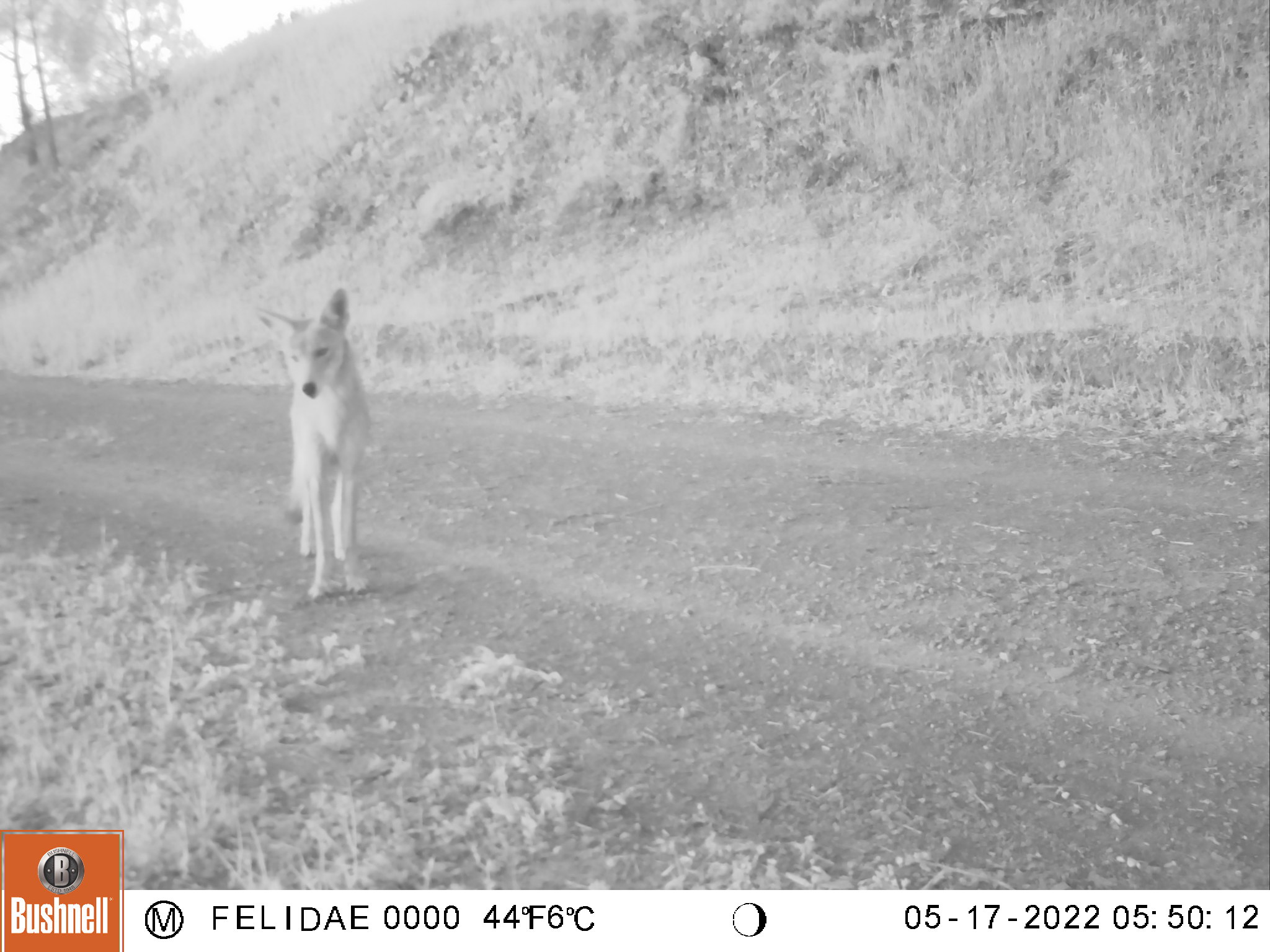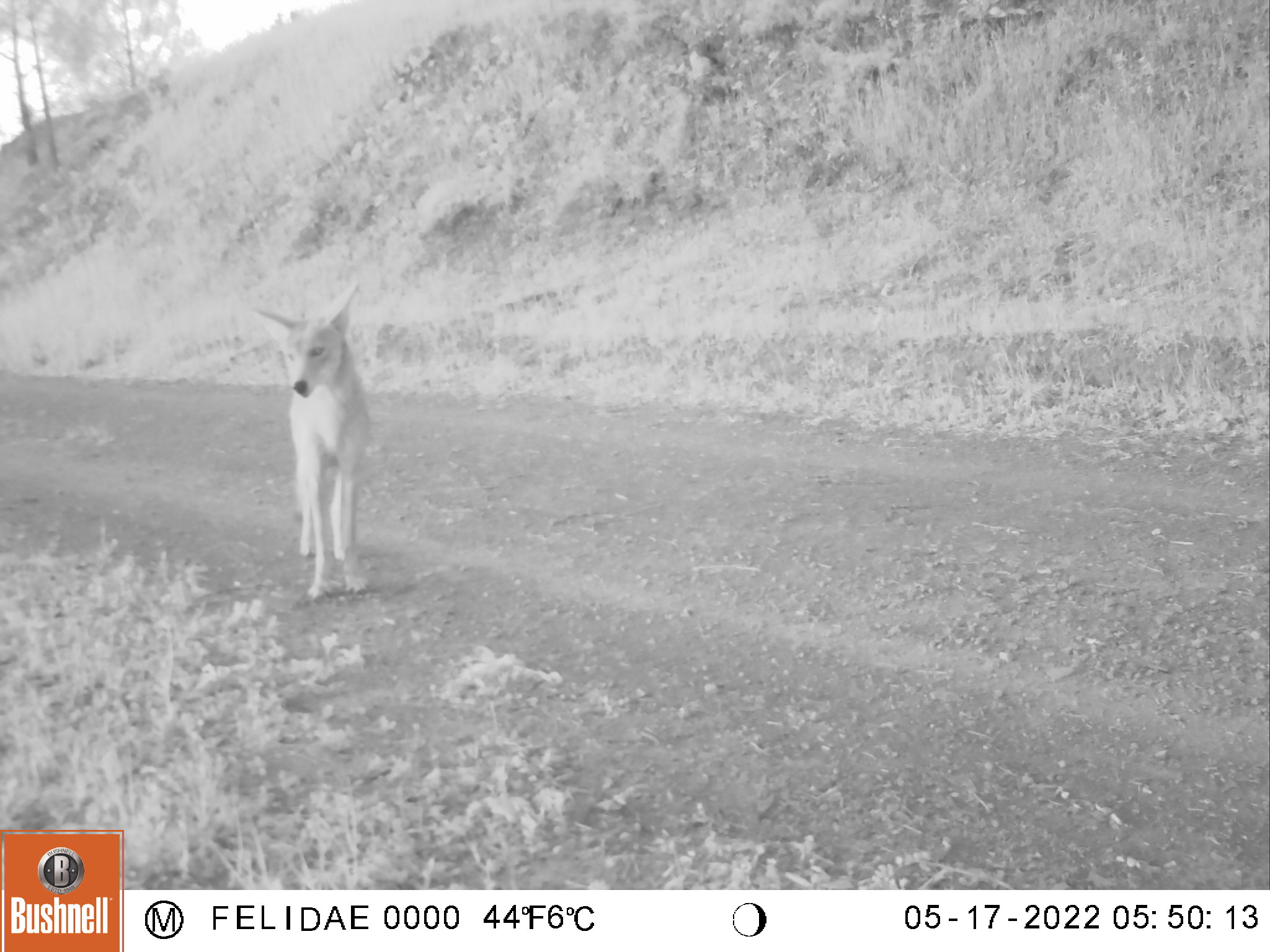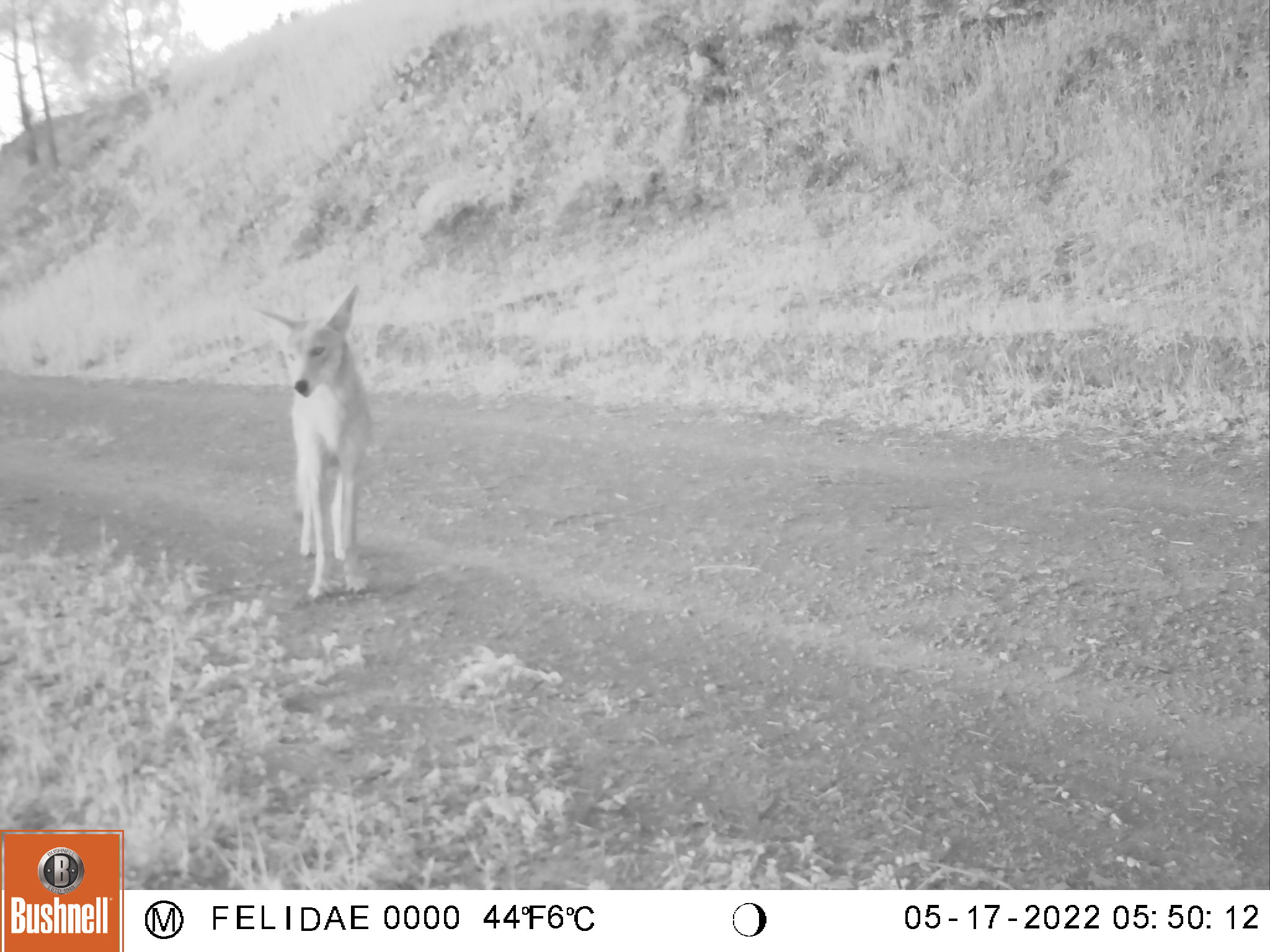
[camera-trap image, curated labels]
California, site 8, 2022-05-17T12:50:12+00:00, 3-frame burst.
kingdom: Animalia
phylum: Chordata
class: Mammalia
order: Carnivora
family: Canidae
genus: Canis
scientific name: Canis latrans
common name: coyote